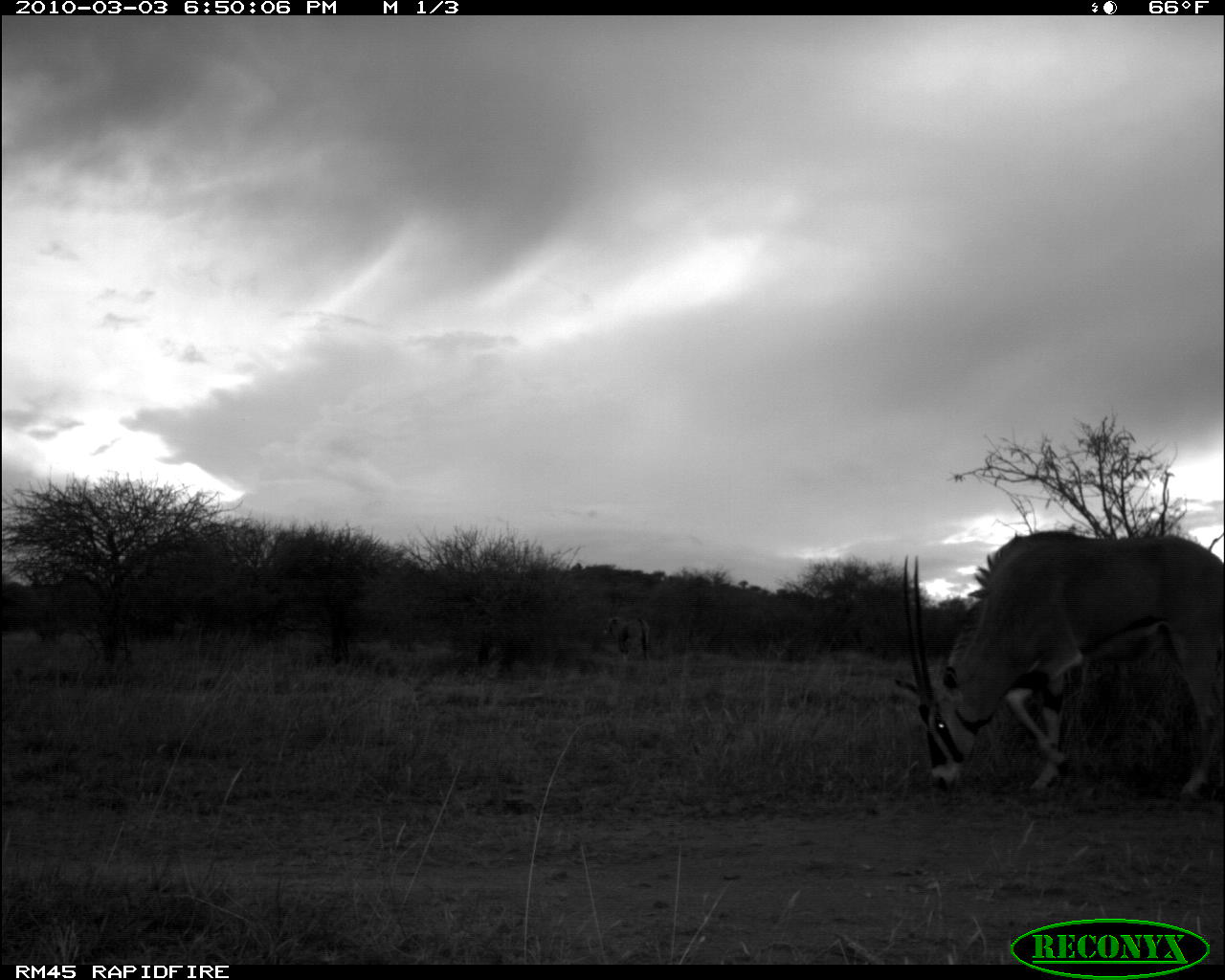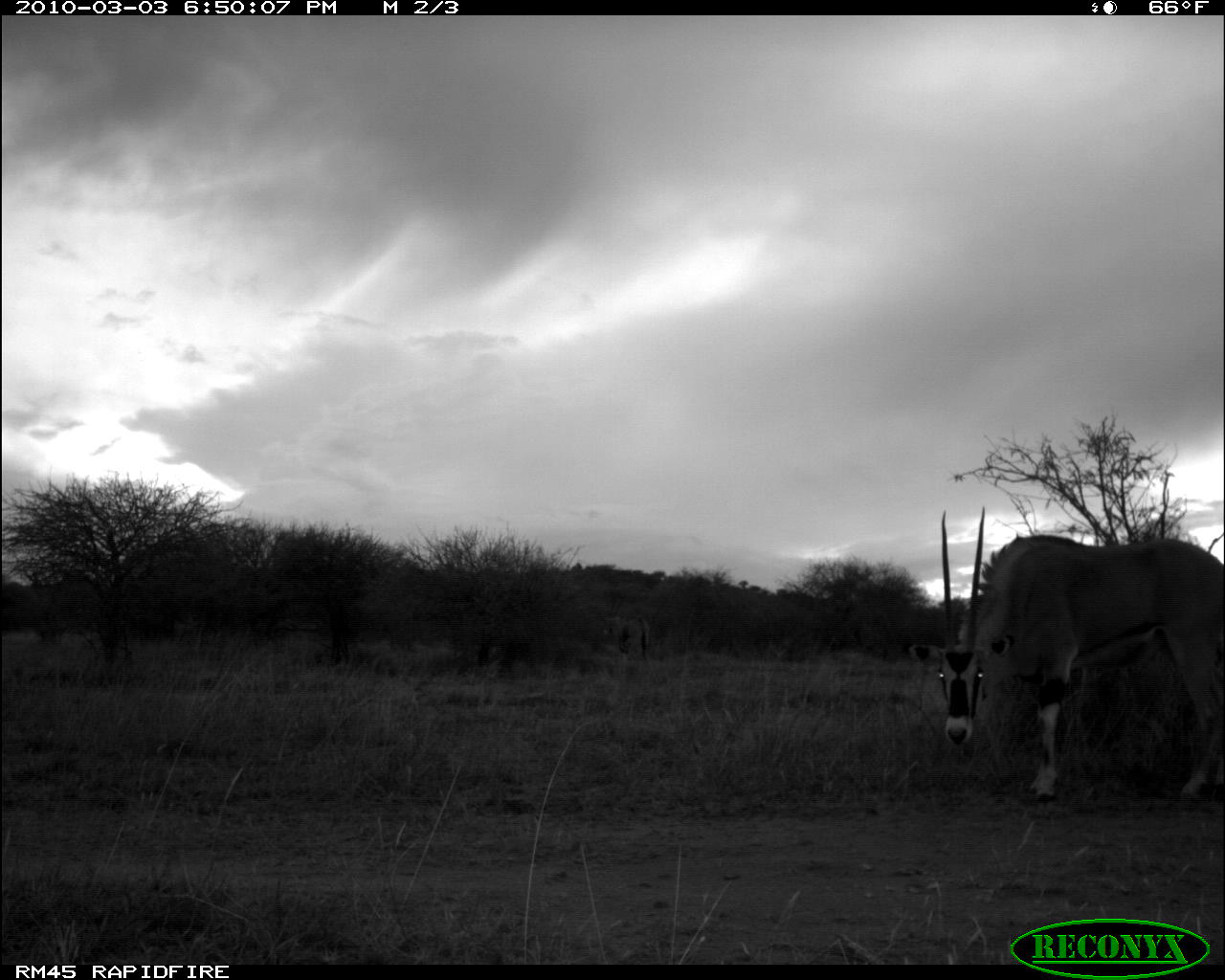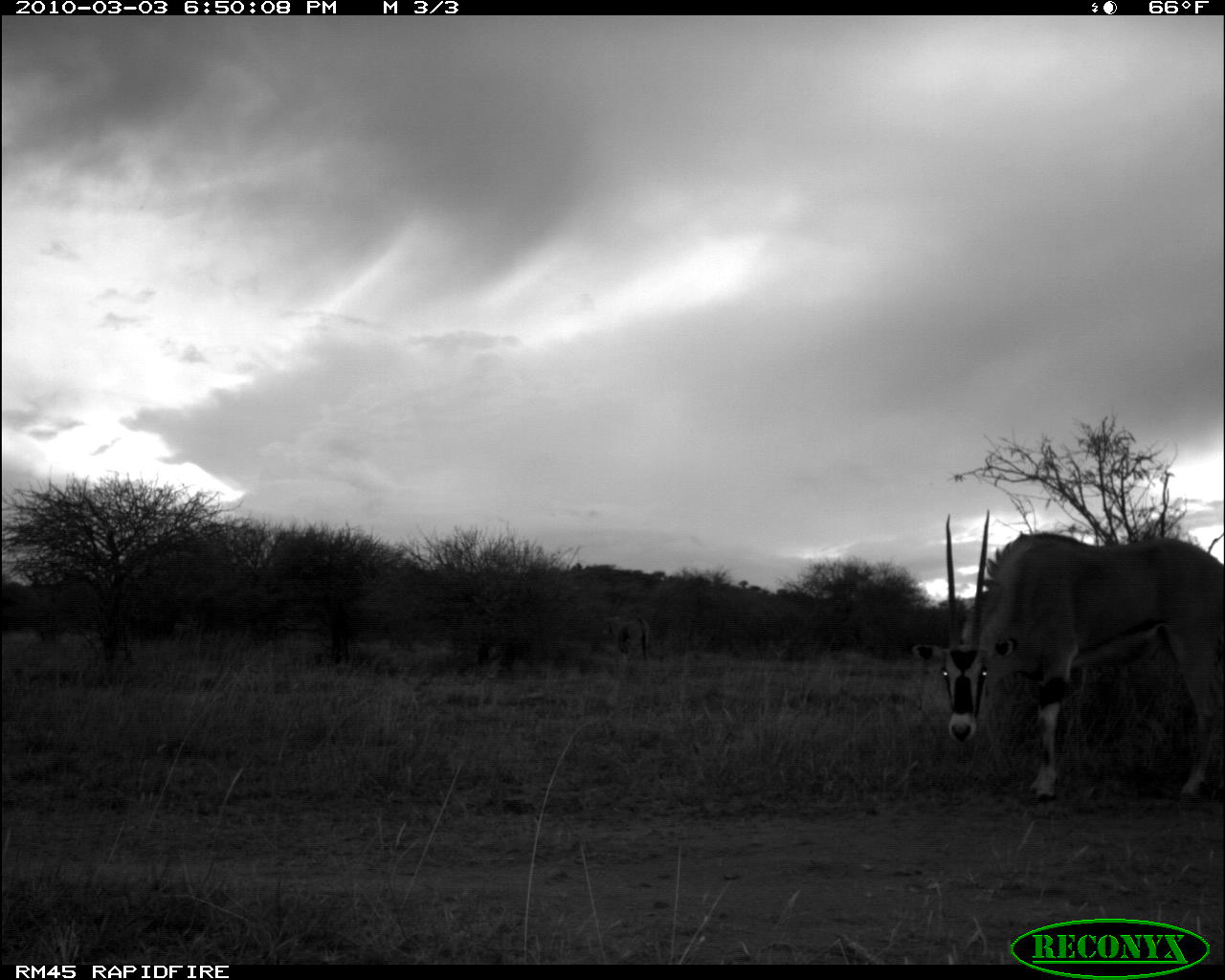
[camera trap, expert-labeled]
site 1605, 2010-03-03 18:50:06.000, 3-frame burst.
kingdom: Animalia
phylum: Chordata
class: Mammalia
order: Artiodactyla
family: Bovidae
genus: Oryx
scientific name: Oryx beisa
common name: east african oryx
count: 2